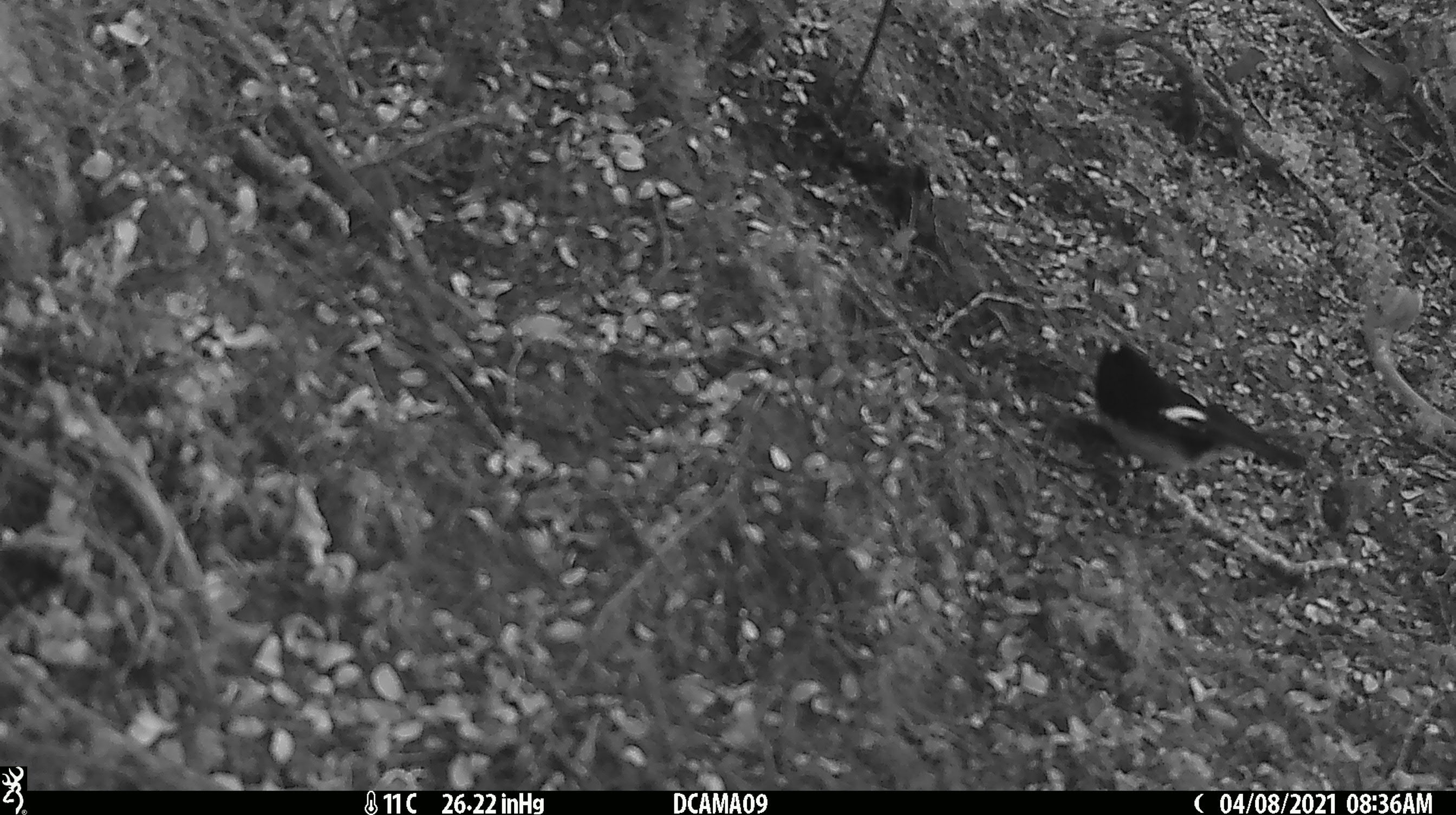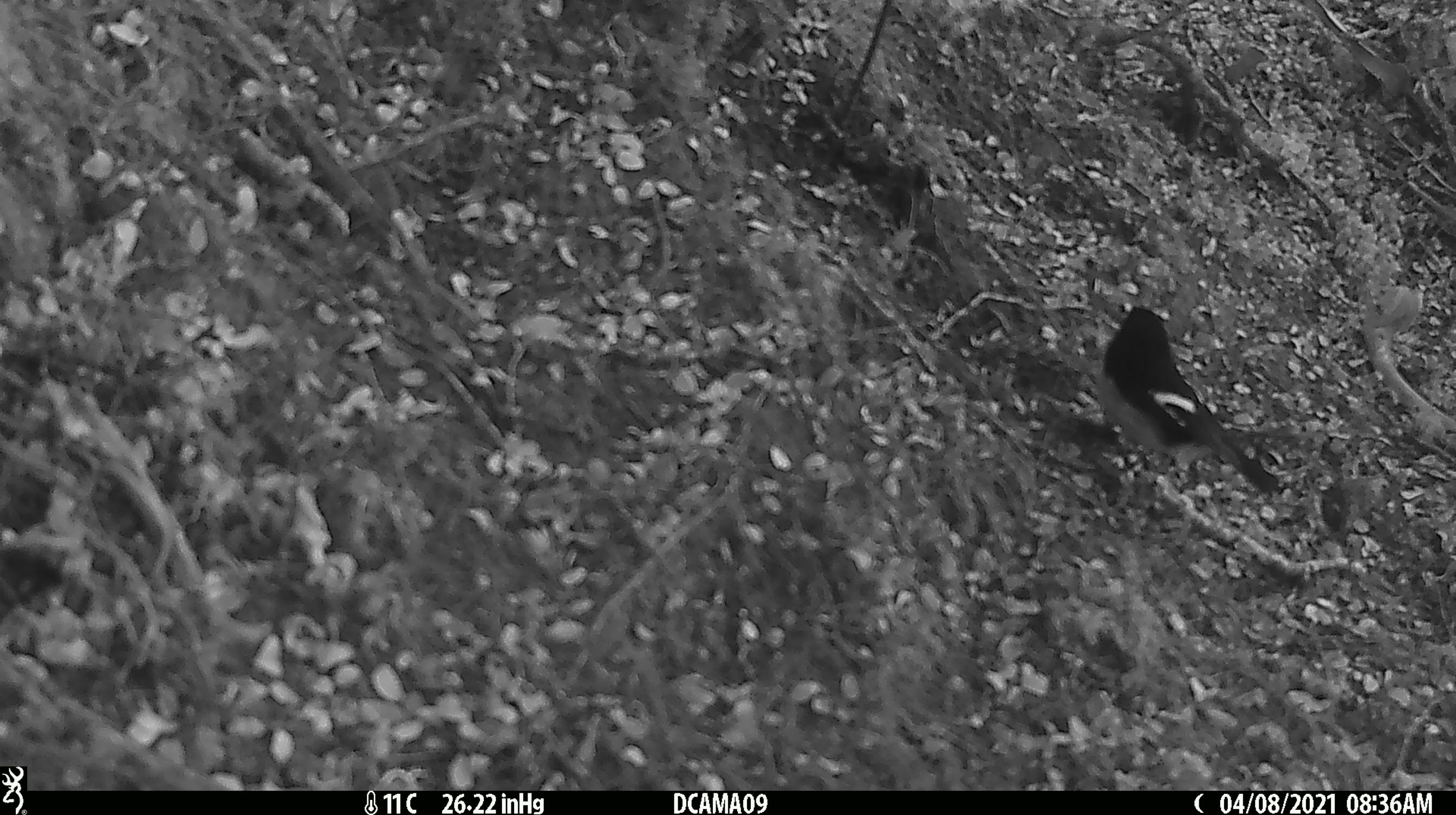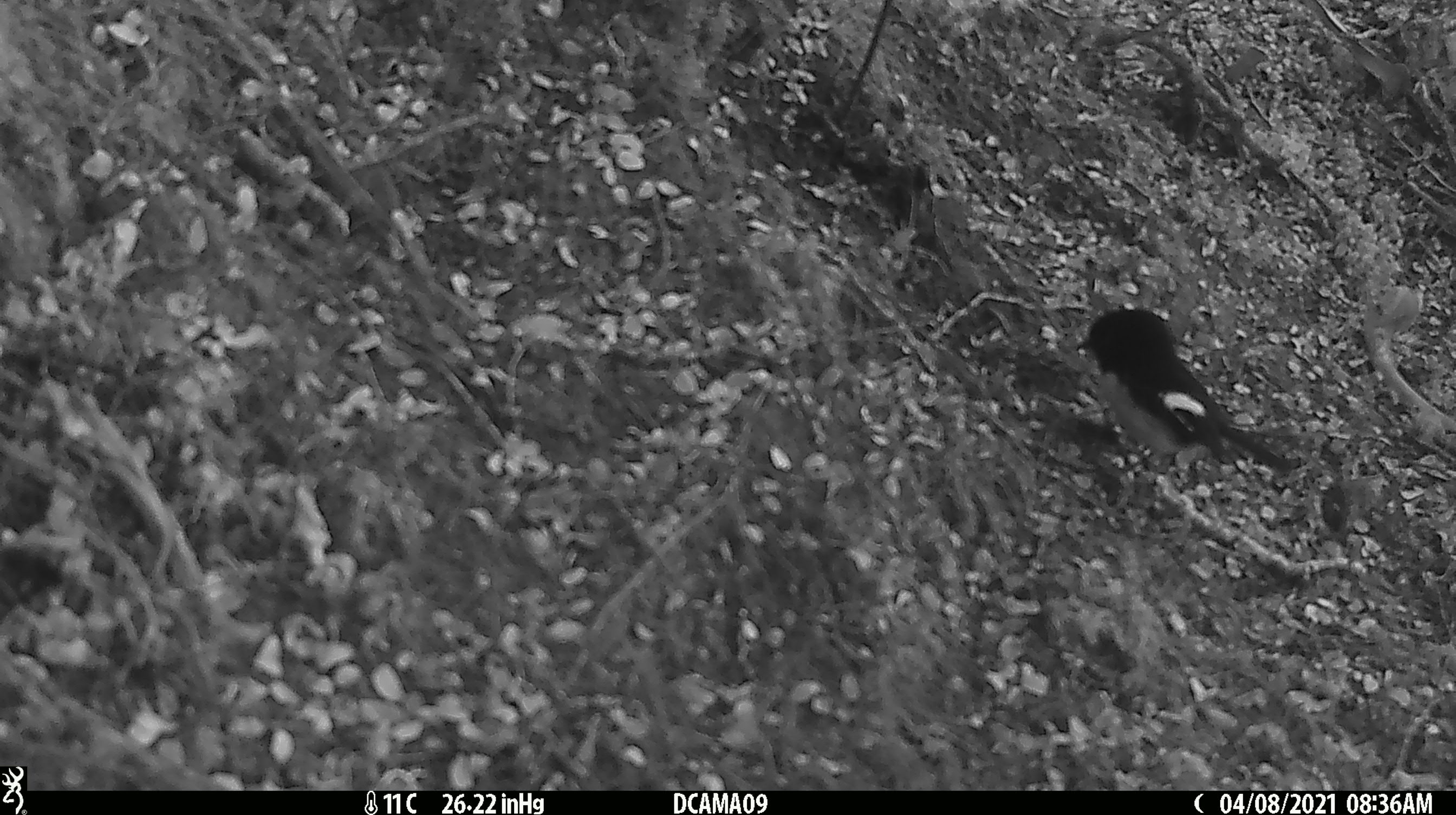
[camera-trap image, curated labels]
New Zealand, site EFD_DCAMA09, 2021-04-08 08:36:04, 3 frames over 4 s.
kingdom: Animalia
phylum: Chordata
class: Aves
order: Passeriformes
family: Petroicidae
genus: Petroica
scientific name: Petroica macrocephala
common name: tomtit